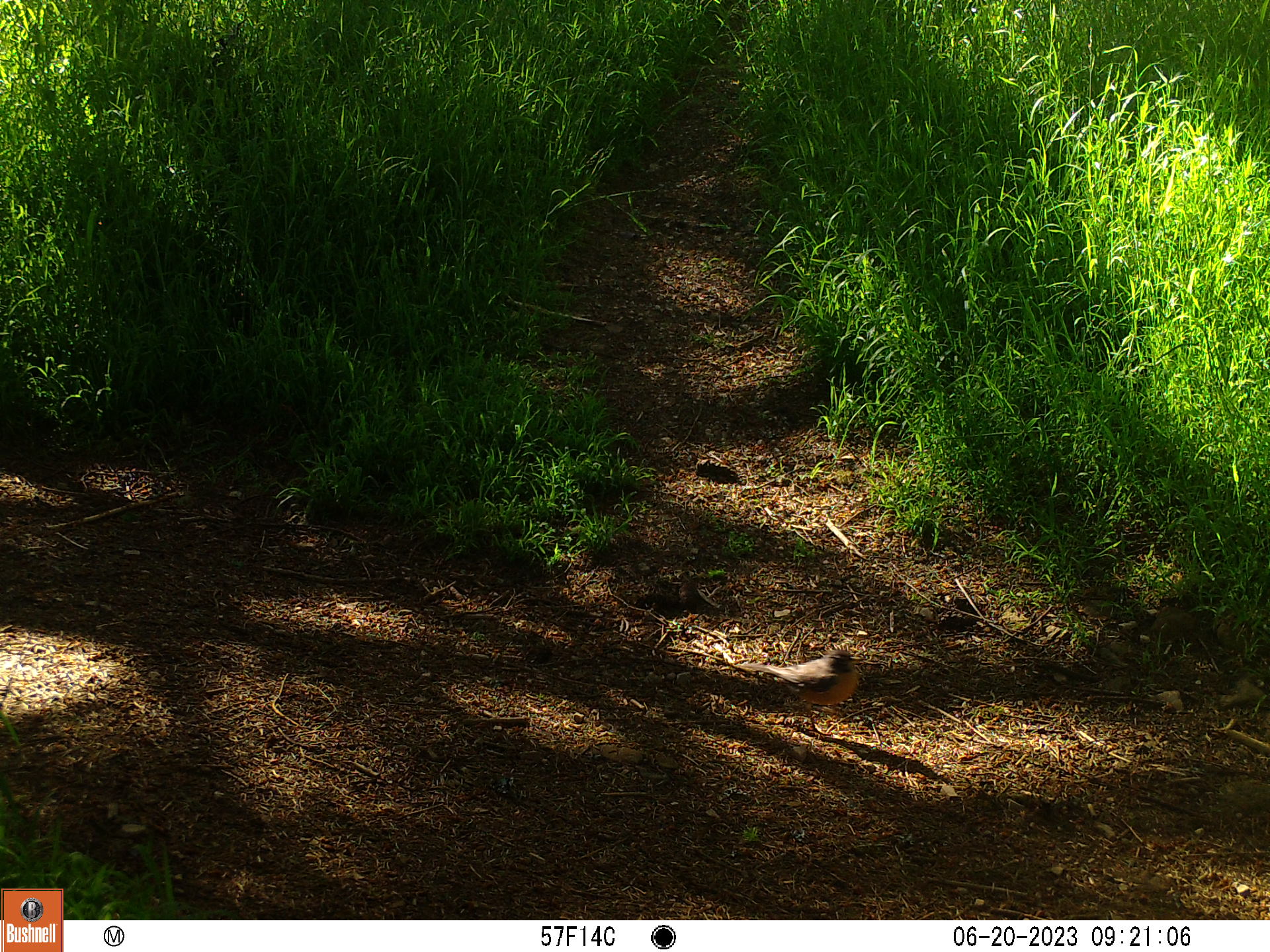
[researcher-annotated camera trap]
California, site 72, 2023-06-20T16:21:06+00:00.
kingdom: Animalia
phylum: Chordata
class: Aves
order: Passeriformes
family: Turdidae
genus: Turdus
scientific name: Turdus migratorius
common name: american robin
American robin (Turdus migratorius).